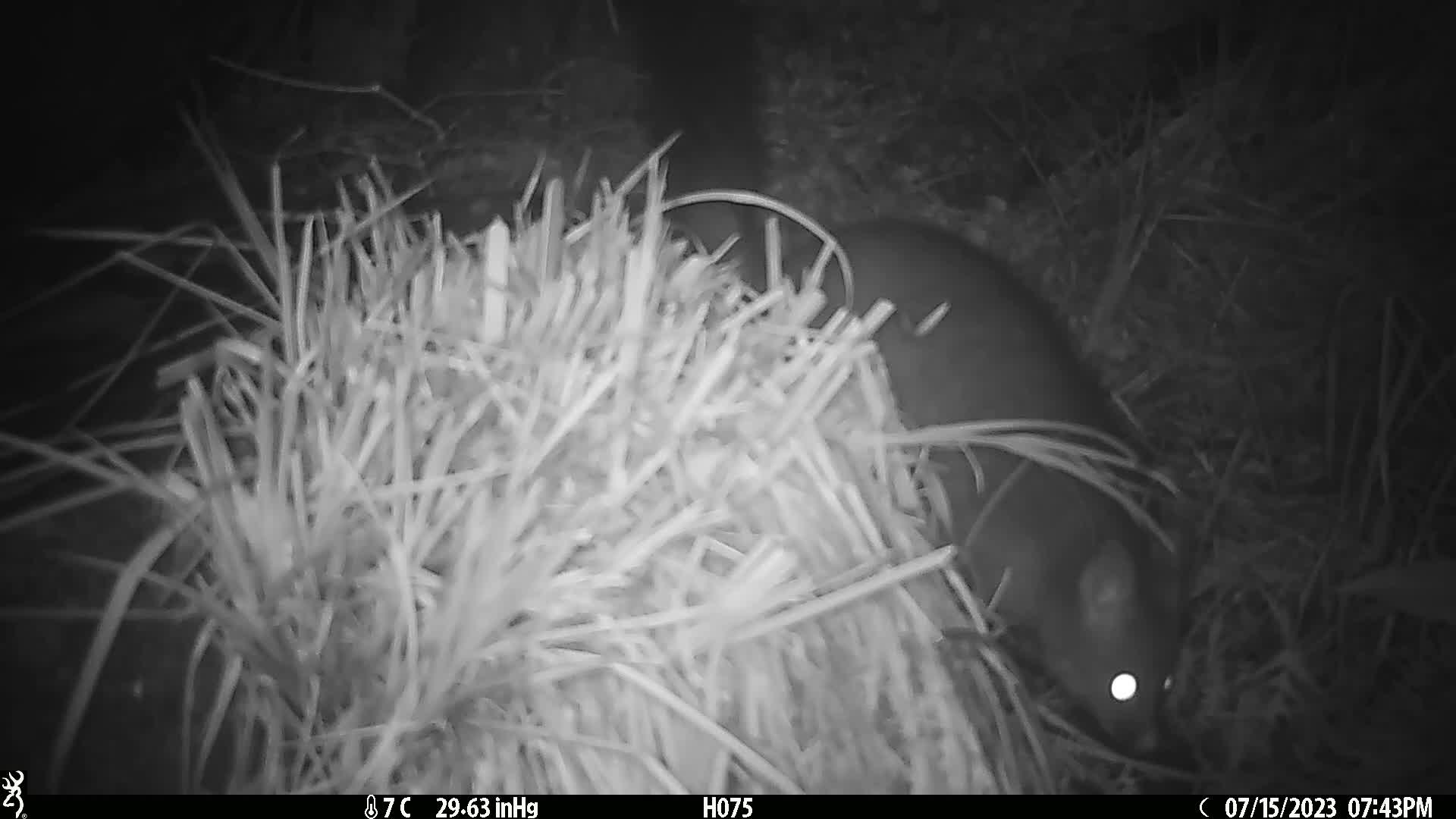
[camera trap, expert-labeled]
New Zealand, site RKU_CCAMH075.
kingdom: Animalia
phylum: Chordata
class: Mammalia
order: Diprotodontia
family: Phalangeridae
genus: Trichosurus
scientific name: Trichosurus vulpecula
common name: common brushtail possum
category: possum